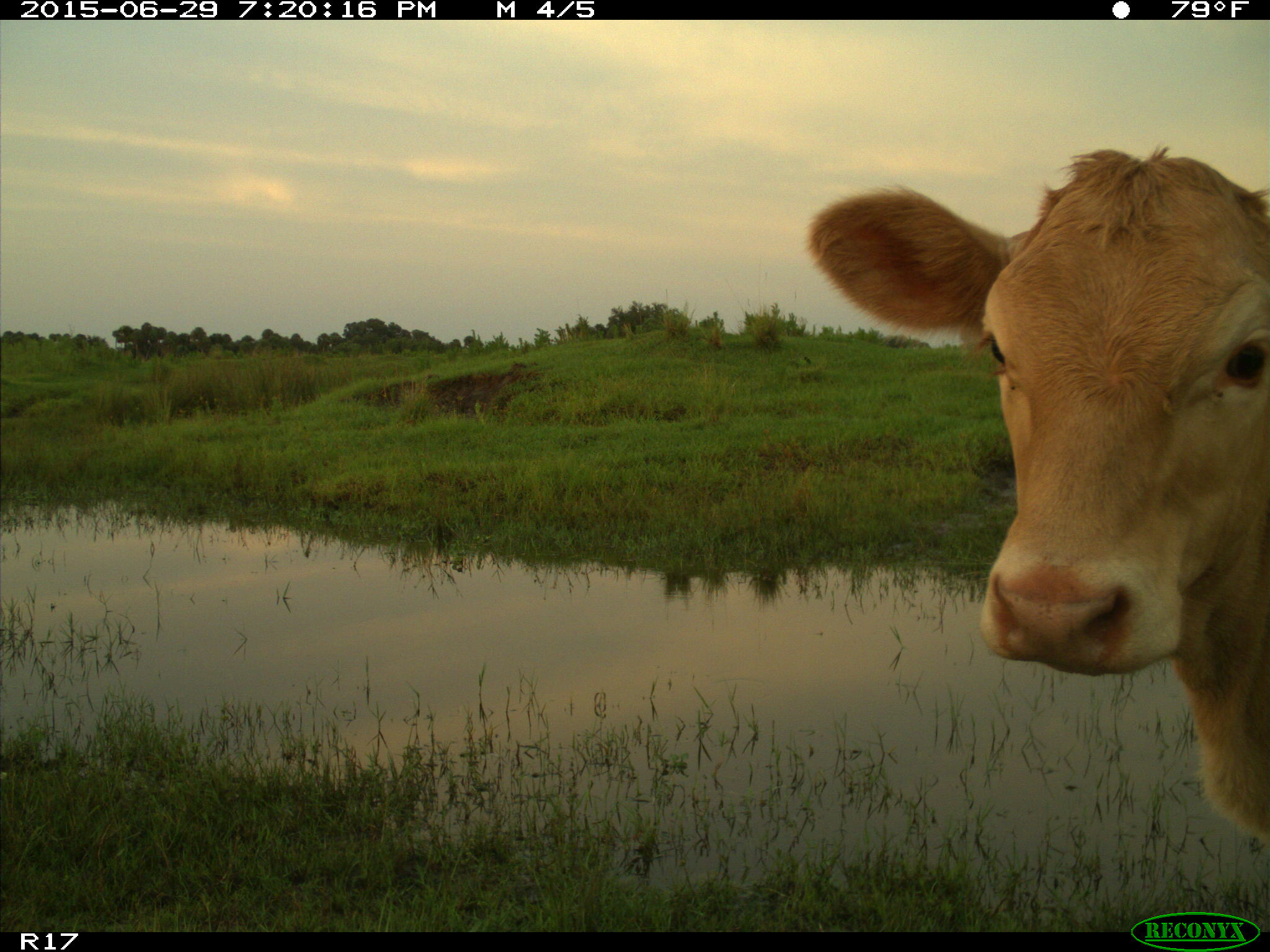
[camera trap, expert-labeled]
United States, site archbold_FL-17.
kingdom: Animalia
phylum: Chordata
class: Mammalia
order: Artiodactyla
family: Bovidae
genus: Bos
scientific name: Bos taurus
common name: domestic cow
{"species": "Bos taurus (domestic cow)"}